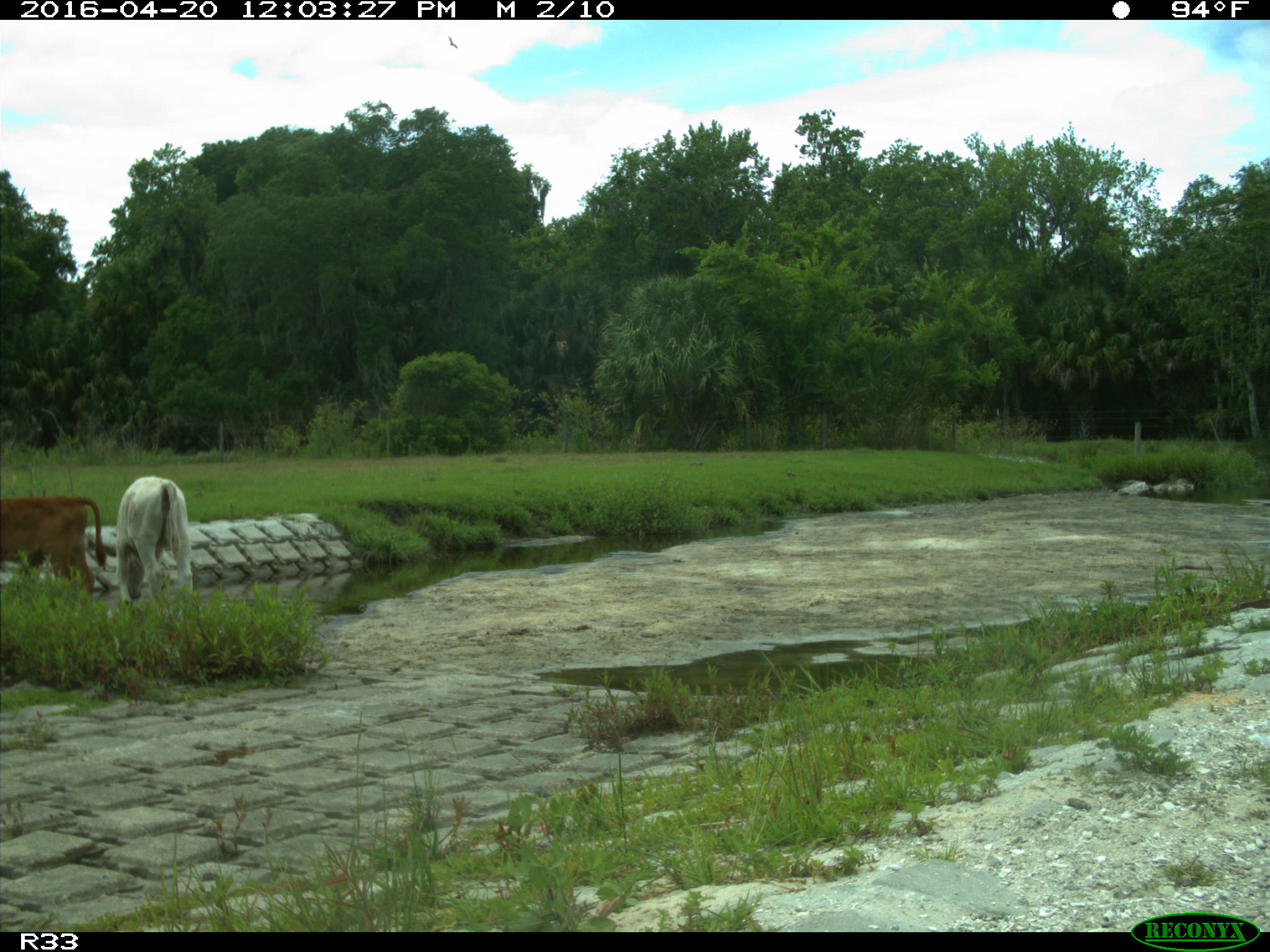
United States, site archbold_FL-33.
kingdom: Animalia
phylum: Chordata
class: Mammalia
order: Artiodactyla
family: Bovidae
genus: Bos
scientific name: Bos taurus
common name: domestic cow